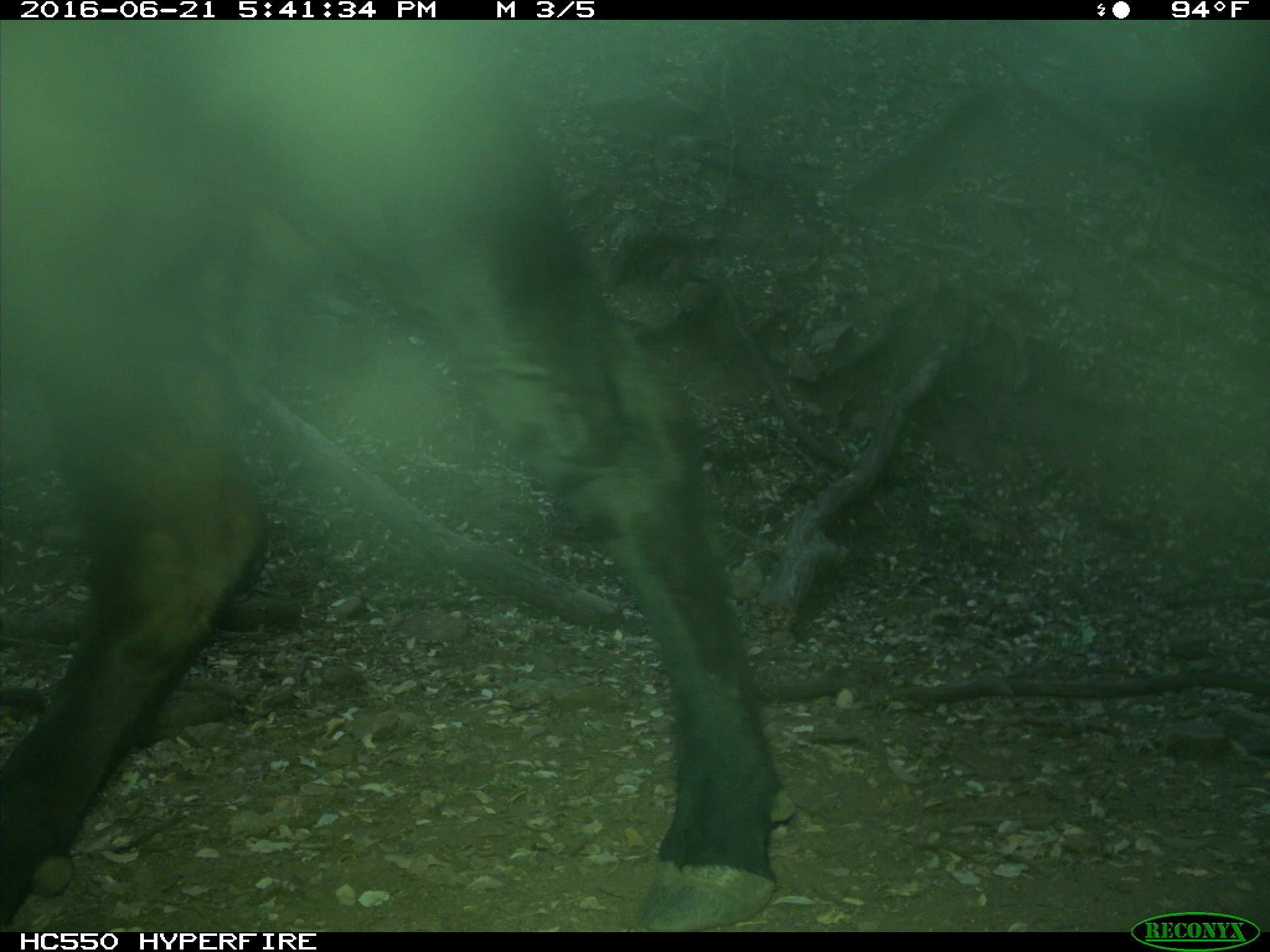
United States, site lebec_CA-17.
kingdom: Animalia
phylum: Chordata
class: Mammalia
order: Artiodactyla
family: Bovidae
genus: Bos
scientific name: Bos taurus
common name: domestic cow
Bos taurus (domestic cow).